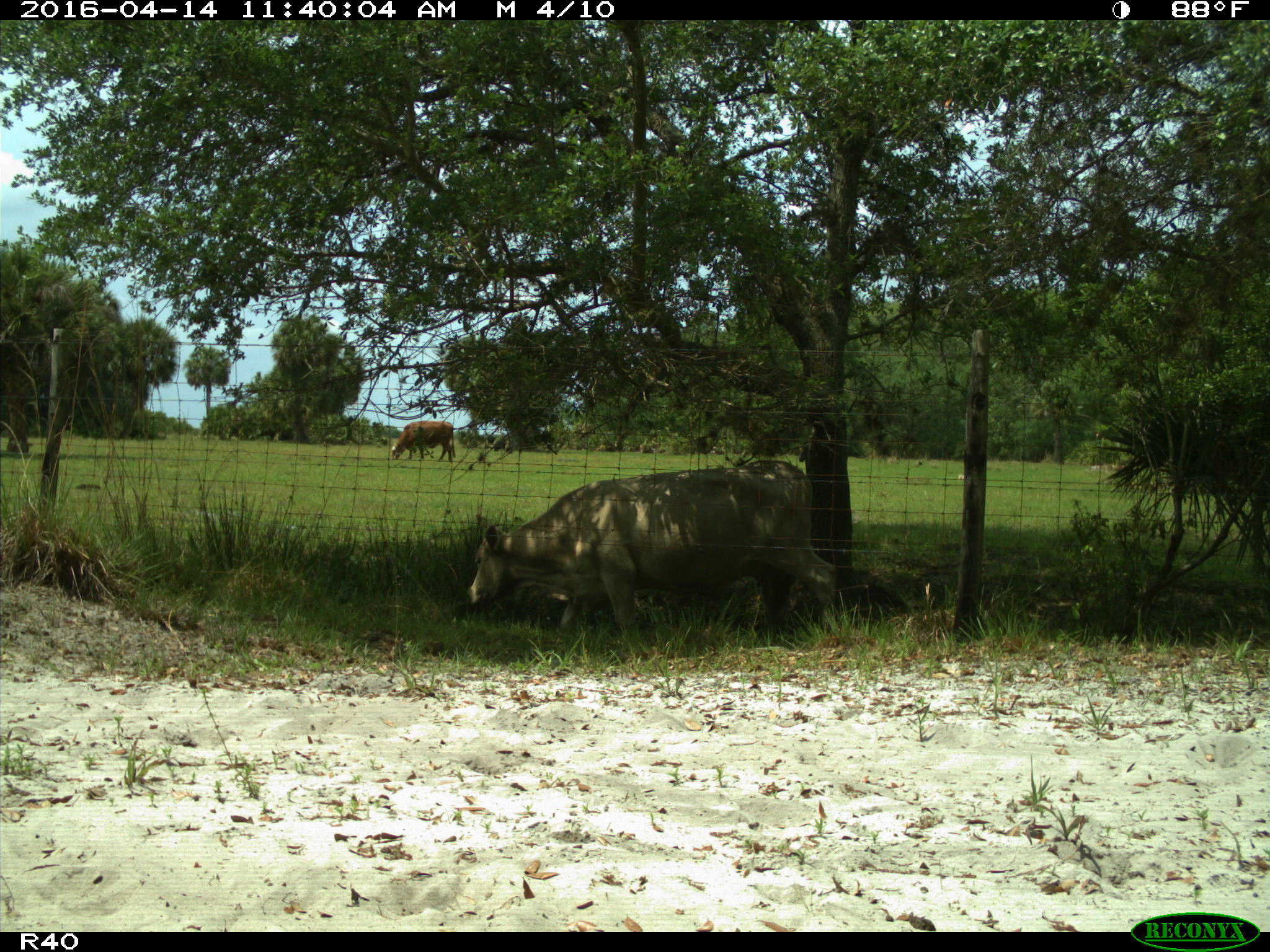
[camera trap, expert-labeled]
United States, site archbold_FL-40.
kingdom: Animalia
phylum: Chordata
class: Mammalia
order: Artiodactyla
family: Bovidae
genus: Bos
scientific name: Bos taurus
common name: domestic cow